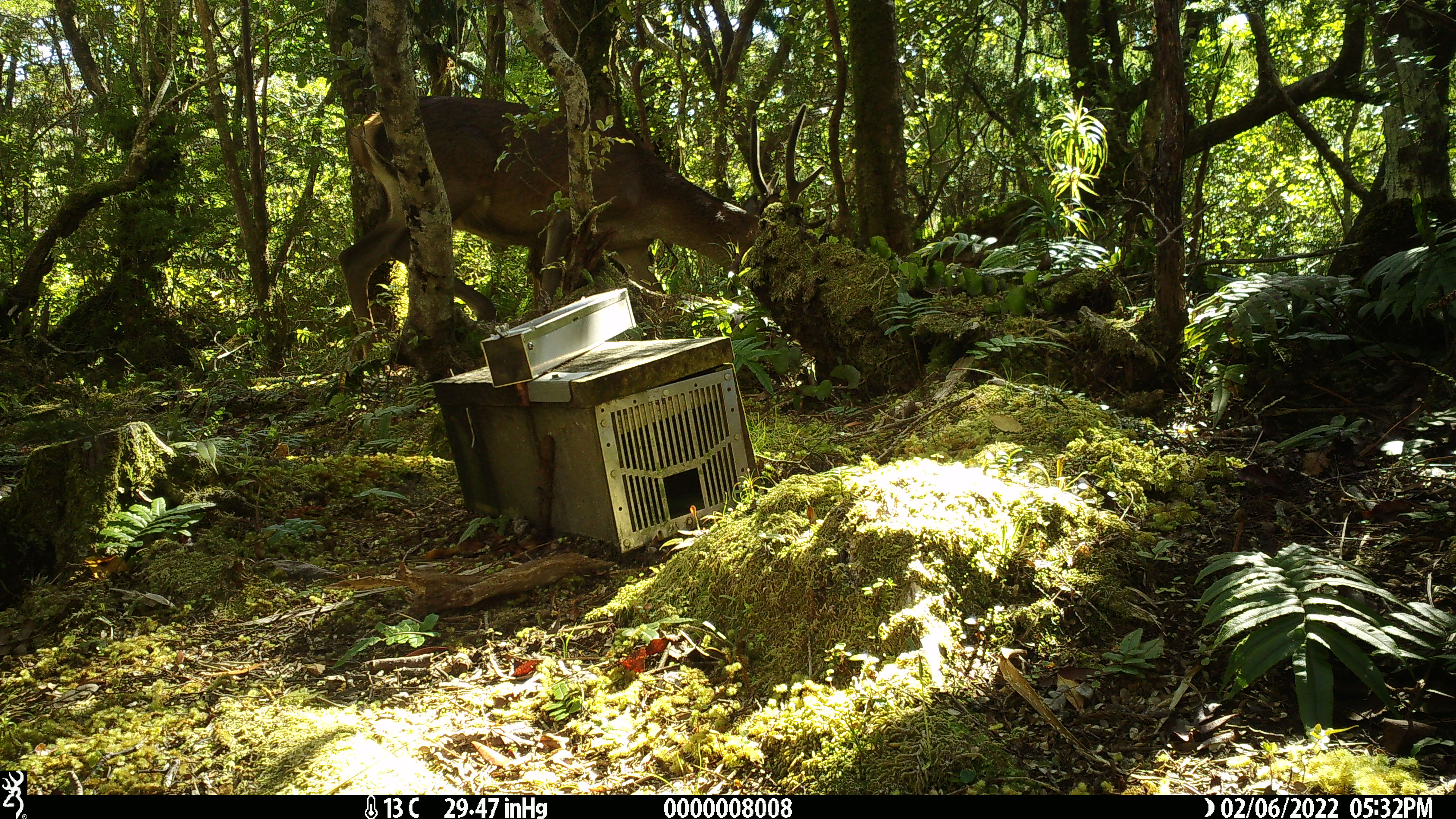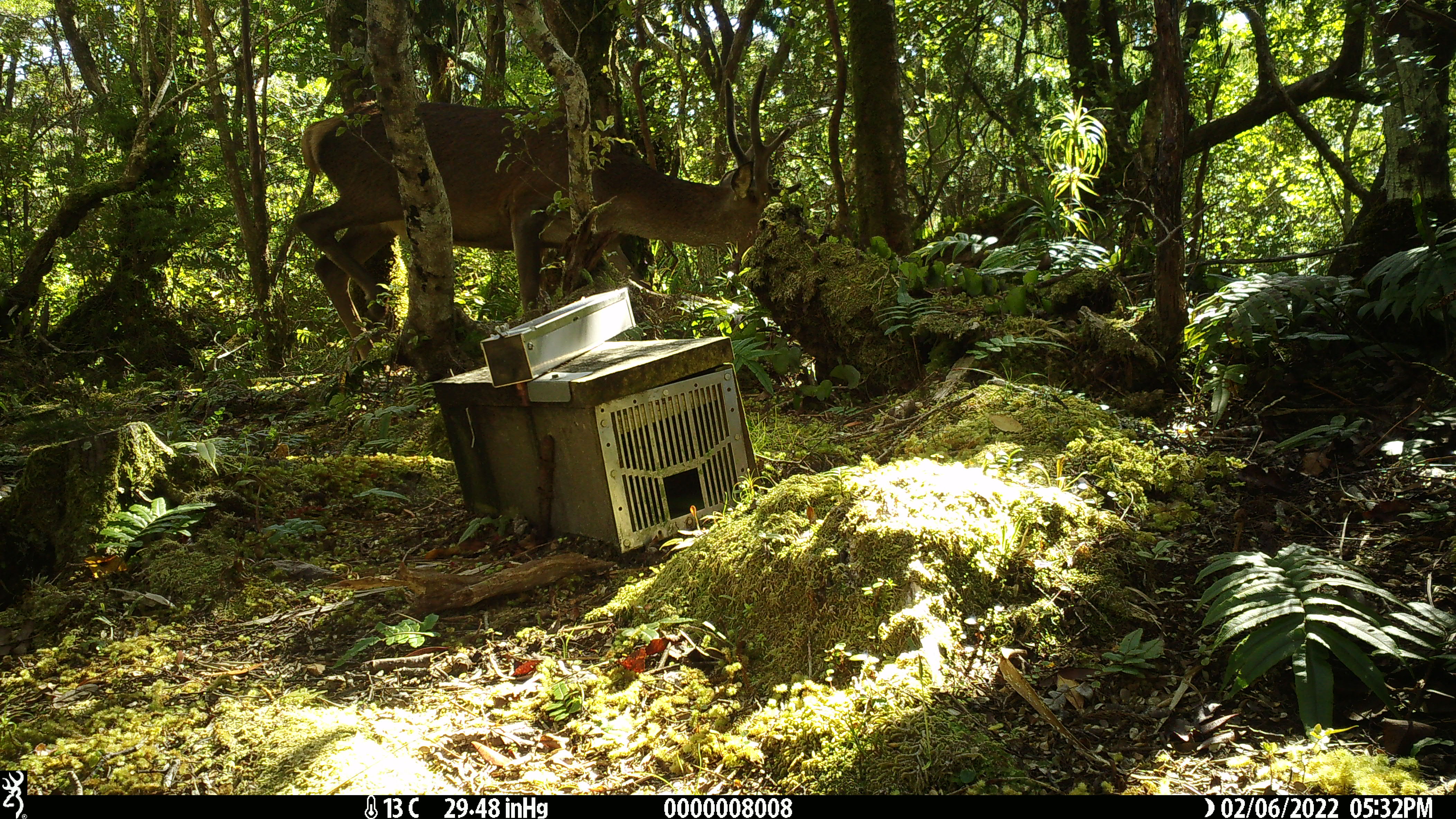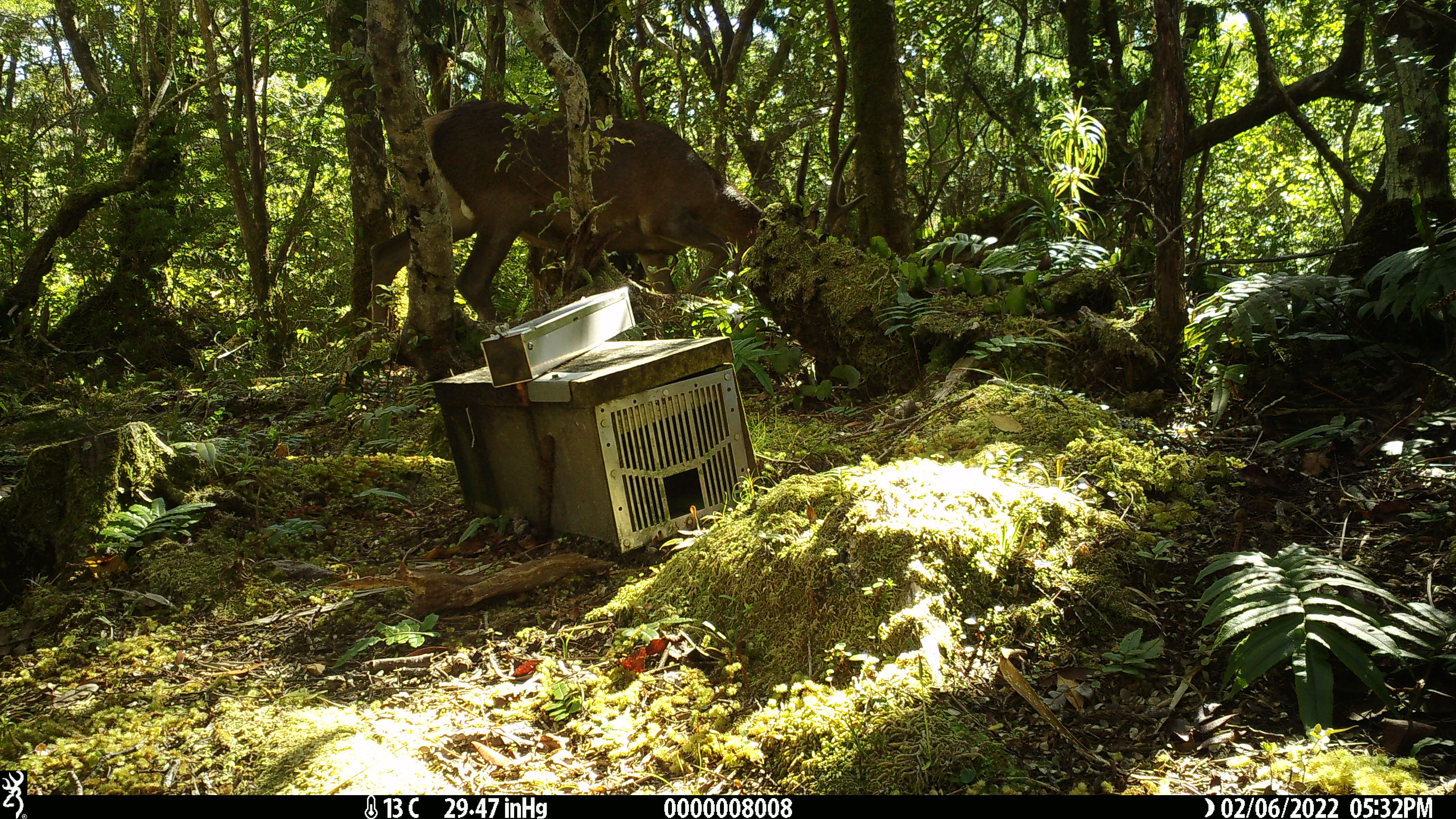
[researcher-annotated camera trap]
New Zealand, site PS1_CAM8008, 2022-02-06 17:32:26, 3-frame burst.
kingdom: Animalia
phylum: Chordata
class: Mammalia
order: Artiodactyla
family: Cervidae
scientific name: Cervidae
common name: deer